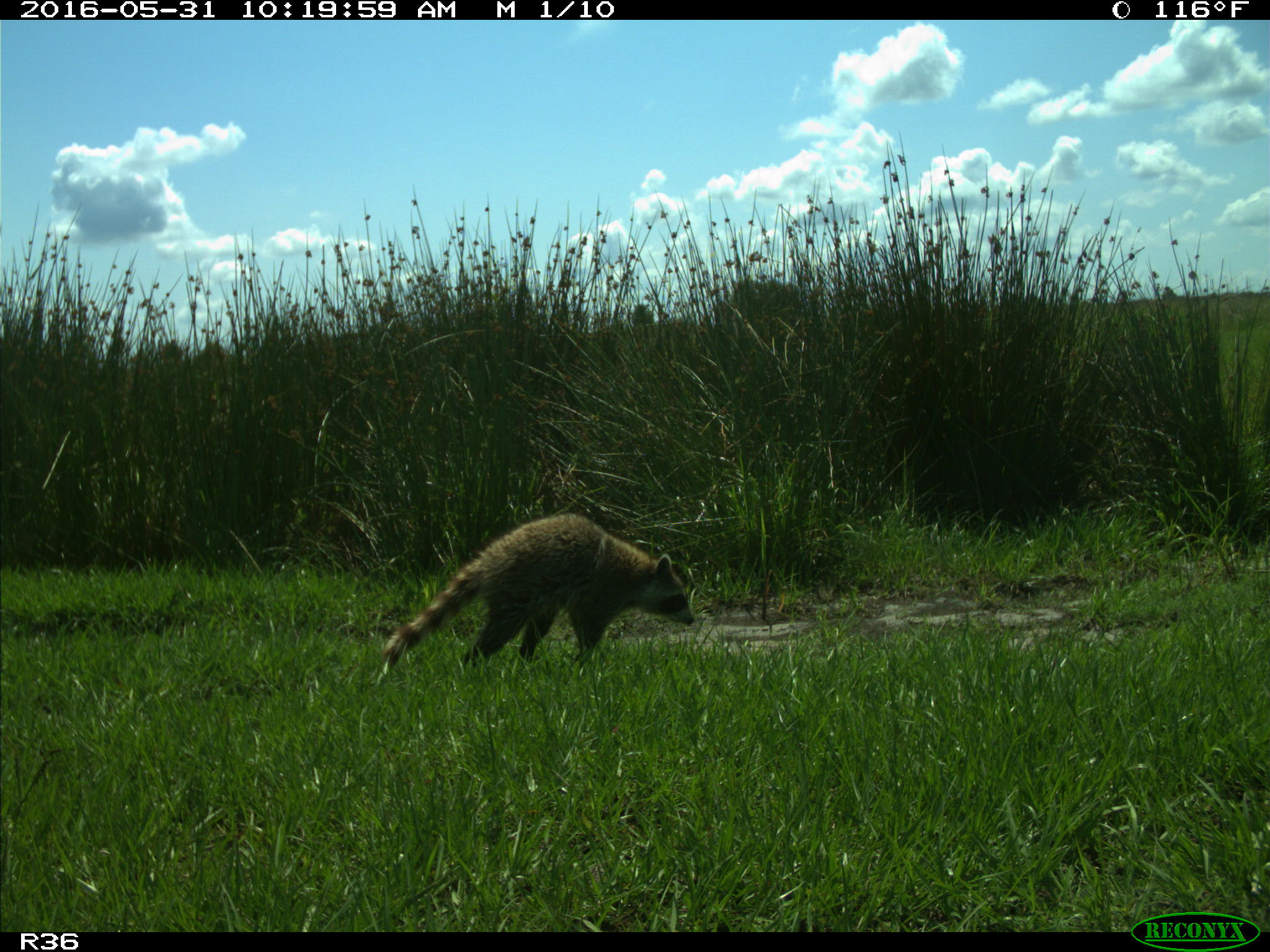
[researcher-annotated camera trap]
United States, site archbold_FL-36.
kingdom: Animalia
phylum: Chordata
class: Mammalia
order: Carnivora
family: Procyonidae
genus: Procyon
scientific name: Procyon lotor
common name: common raccoon